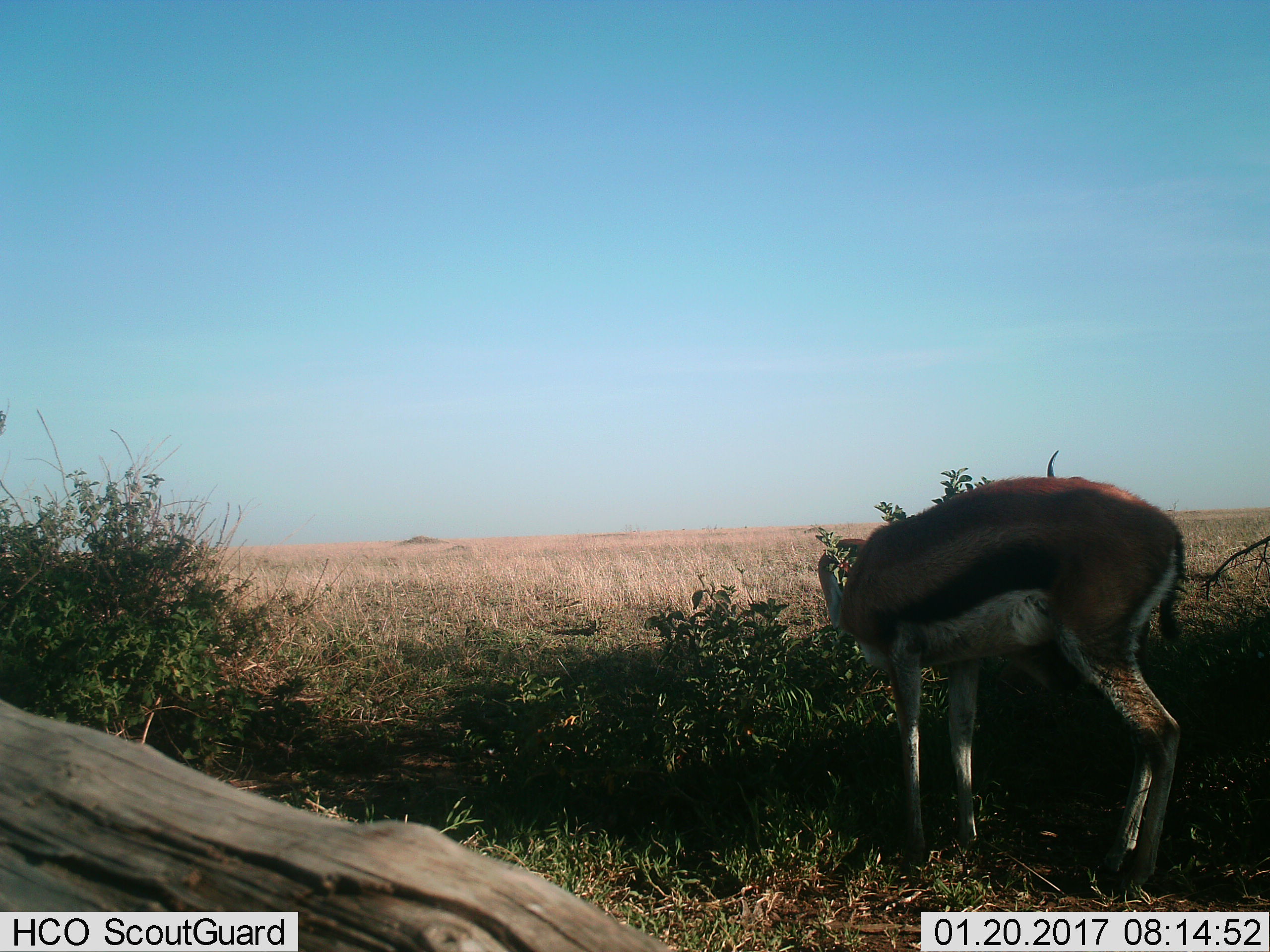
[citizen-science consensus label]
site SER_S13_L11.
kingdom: Animalia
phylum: Chordata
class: Mammalia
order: Artiodactyla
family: Bovidae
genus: Eudorcas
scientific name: Eudorcas thomsonii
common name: thomson's gazelle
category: gazellethomsons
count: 1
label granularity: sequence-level